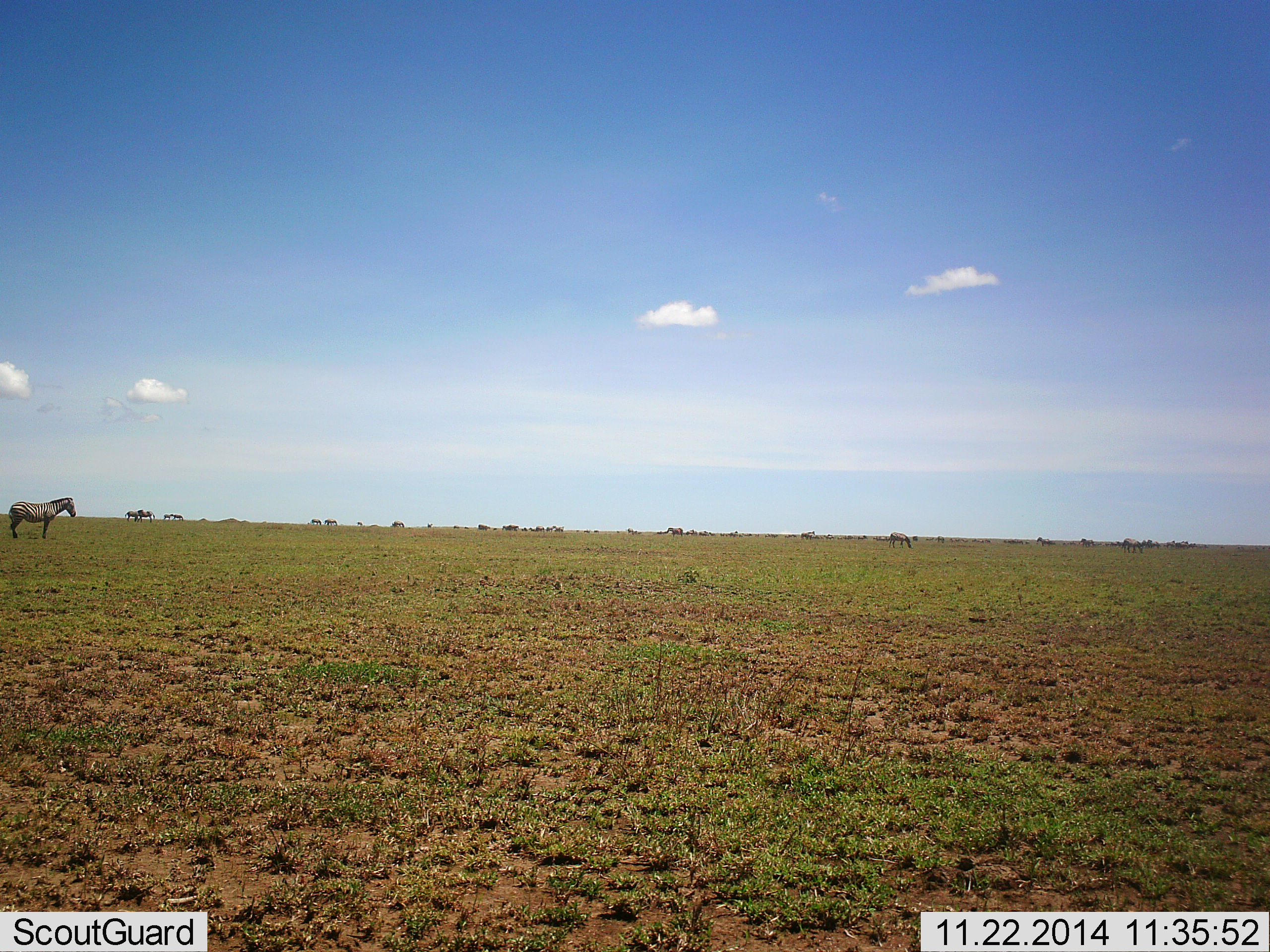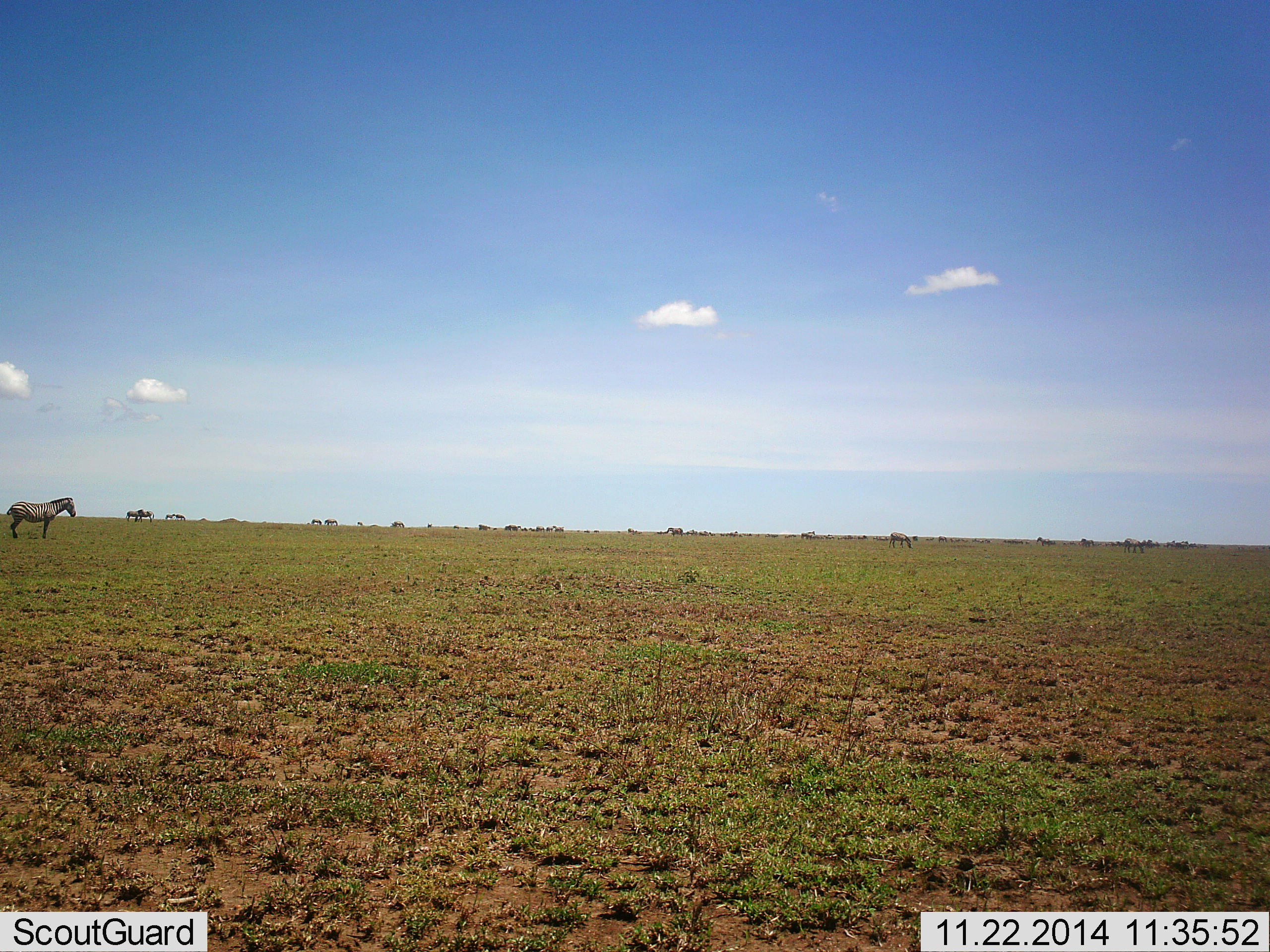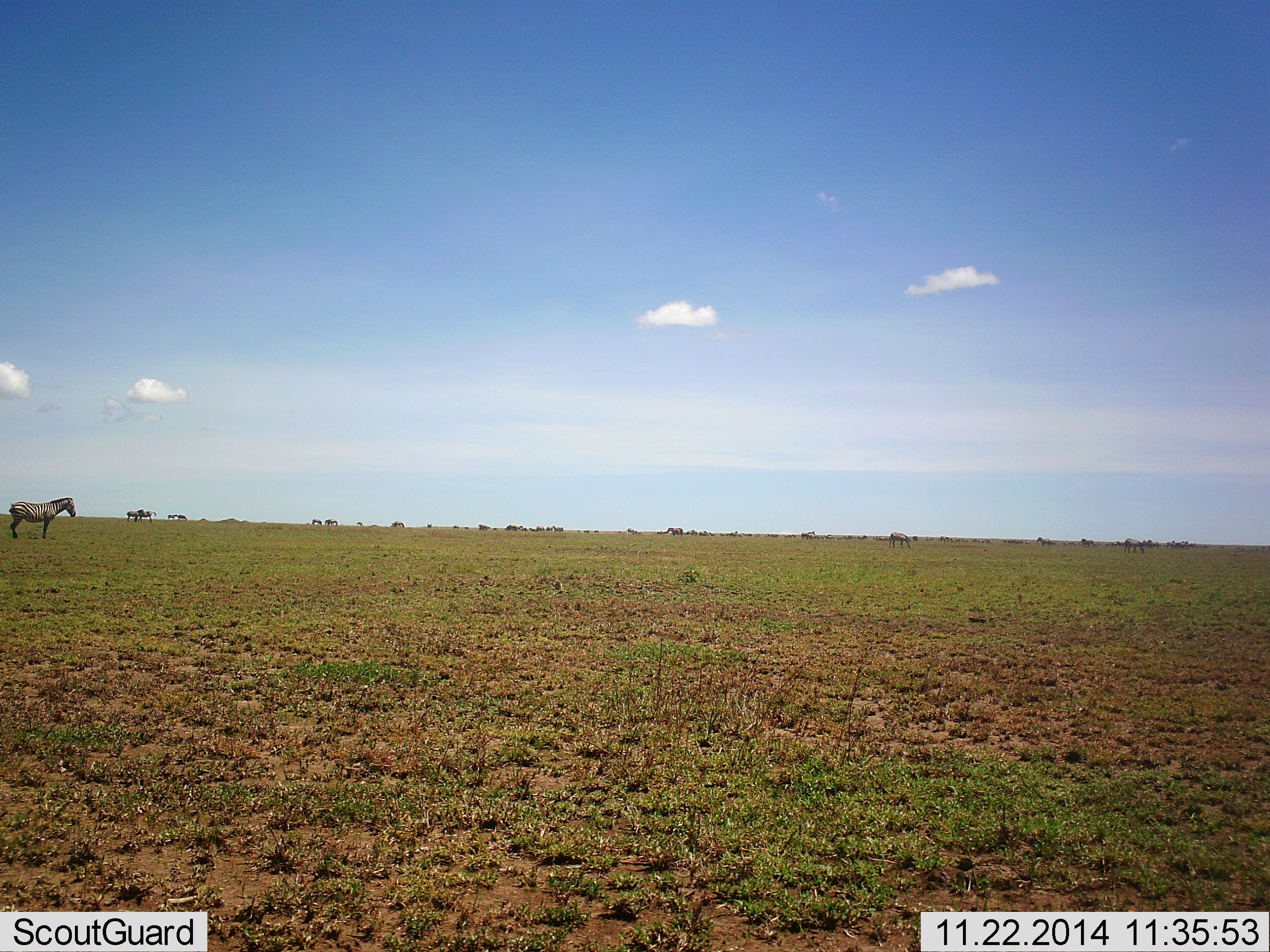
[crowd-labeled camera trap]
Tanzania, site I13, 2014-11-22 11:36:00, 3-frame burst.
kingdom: Animalia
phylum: Chordata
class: Mammalia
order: Perissodactyla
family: Equidae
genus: Equus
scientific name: Equus quagga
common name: plains zebra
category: zebra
Zebra (plains zebra) (Equus quagga), count 11-50. Behavior (volunteer vote fractions): standing 70%, resting 0%, moving 30%, interacting 0%. Young present (vote fraction): 0%. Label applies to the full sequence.